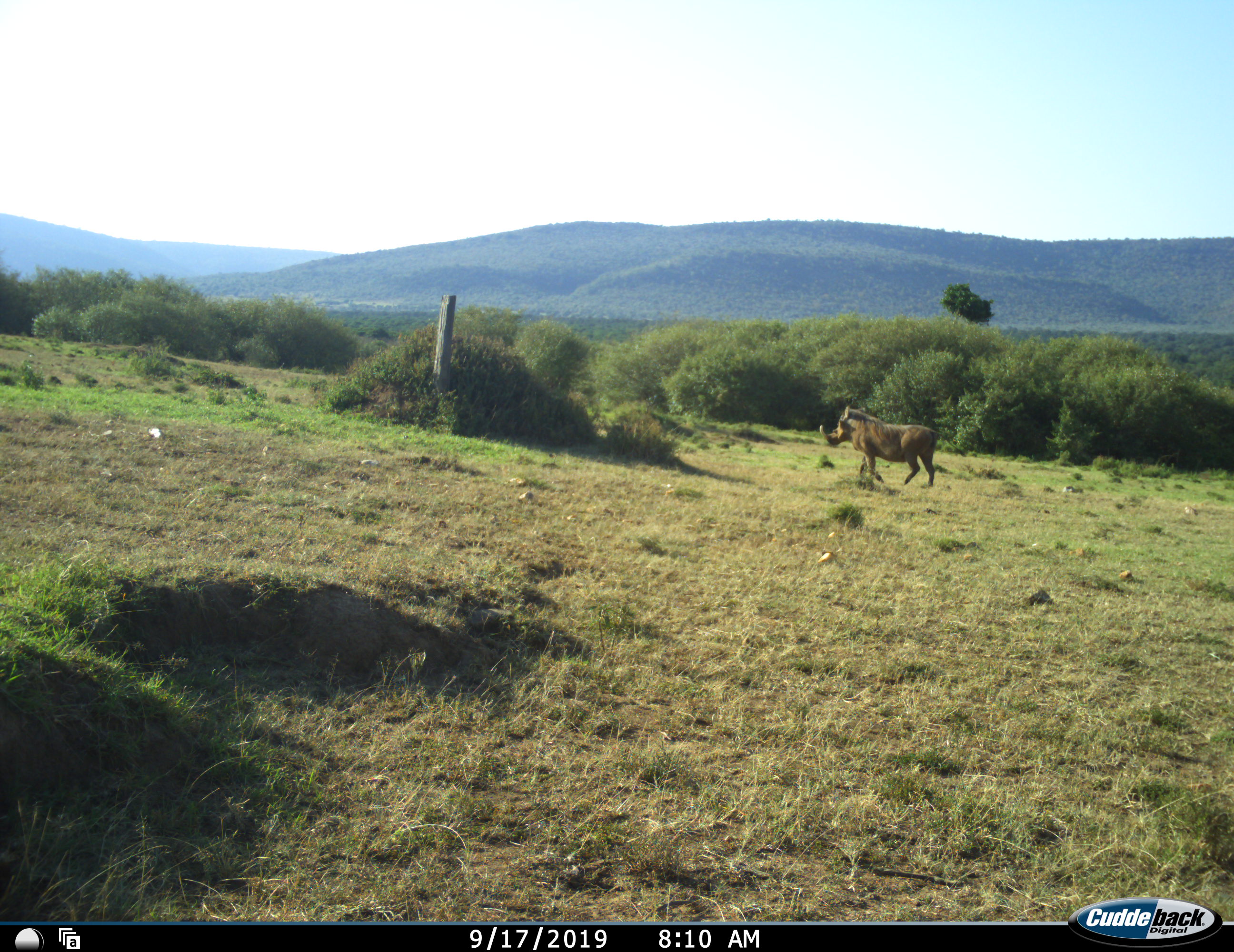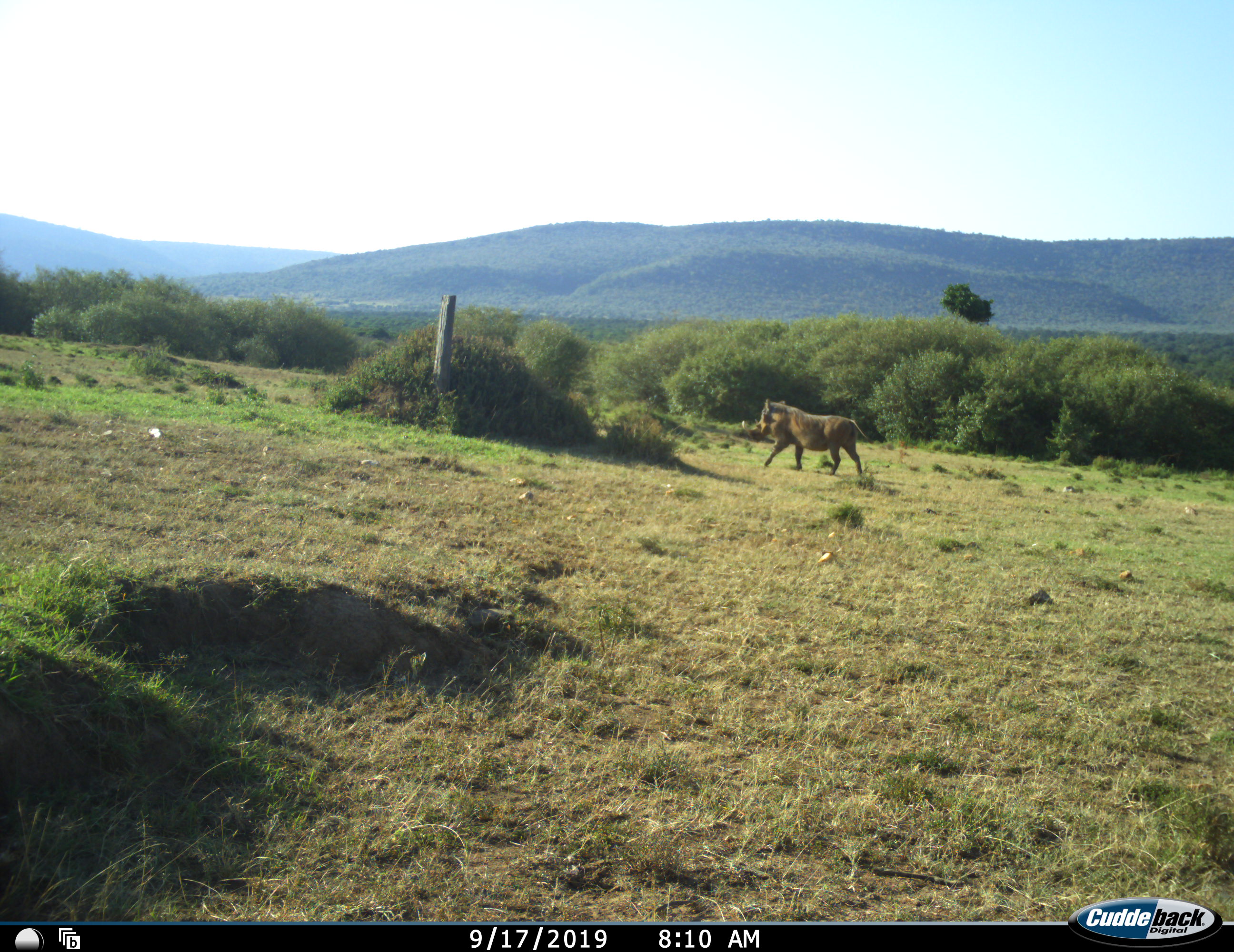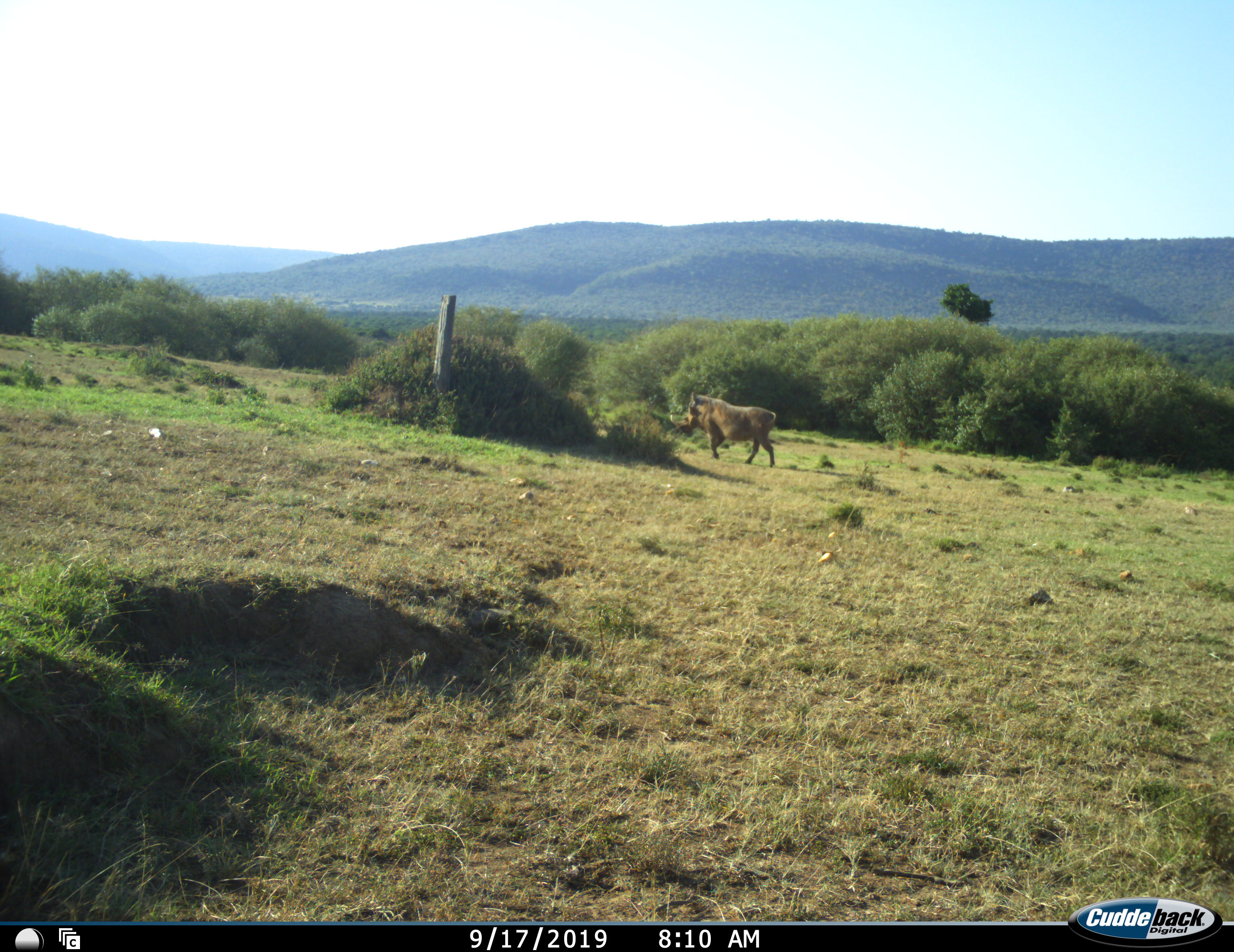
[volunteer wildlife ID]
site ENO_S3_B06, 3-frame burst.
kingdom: Animalia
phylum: Chordata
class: Mammalia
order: Artiodactyla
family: Suidae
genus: Phacochoerus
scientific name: Phacochoerus africanus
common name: warthog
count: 1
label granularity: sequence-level